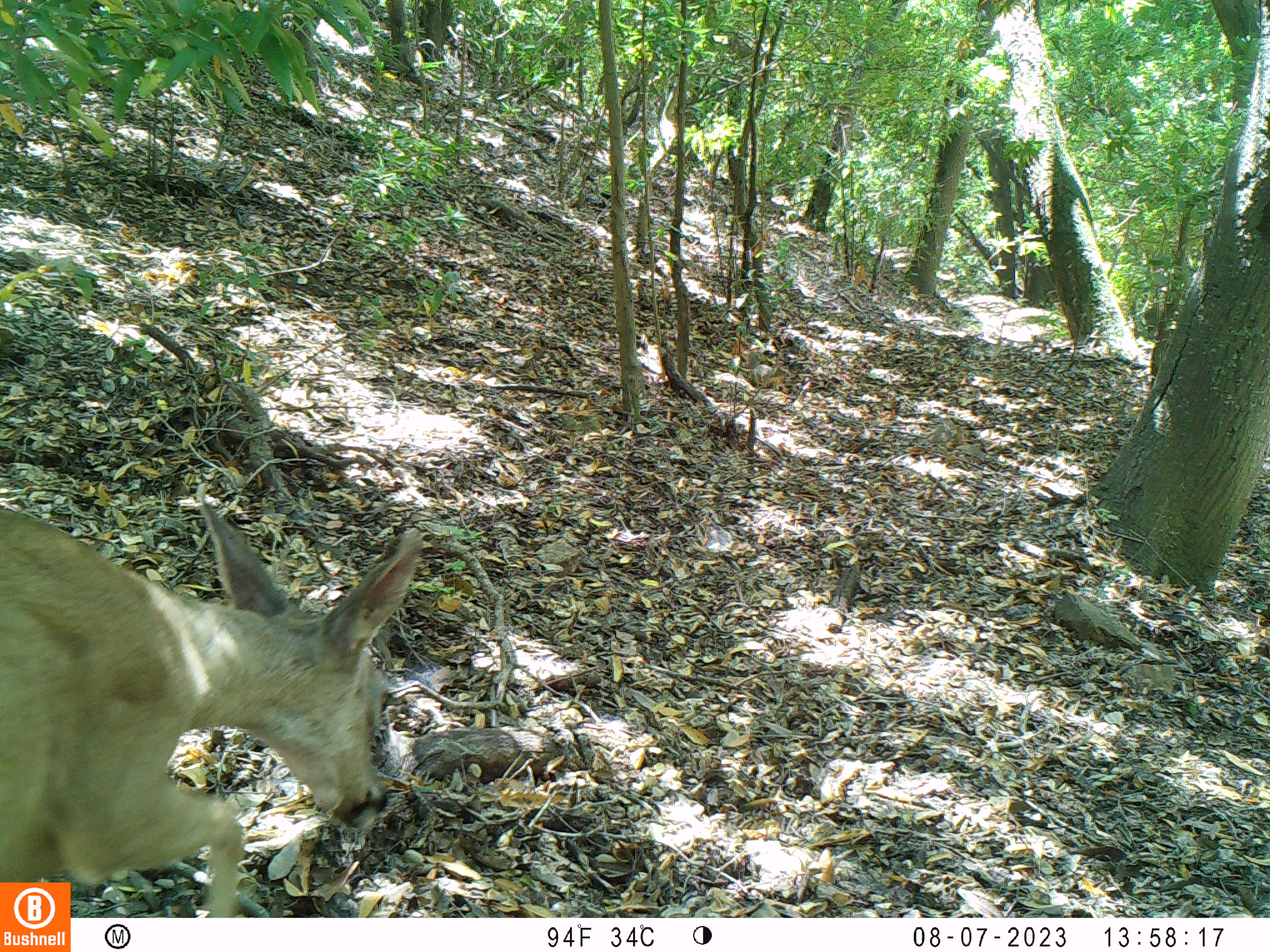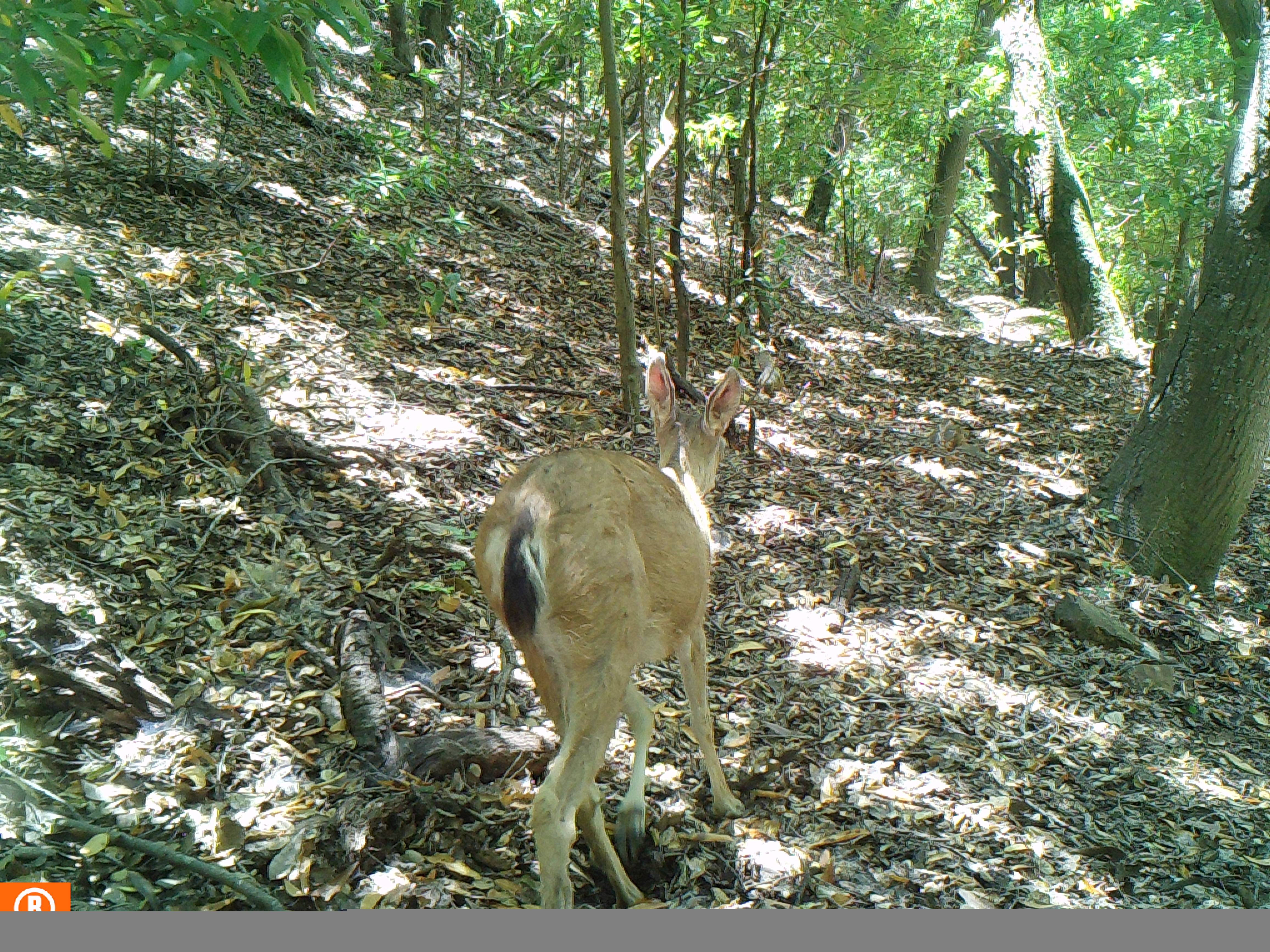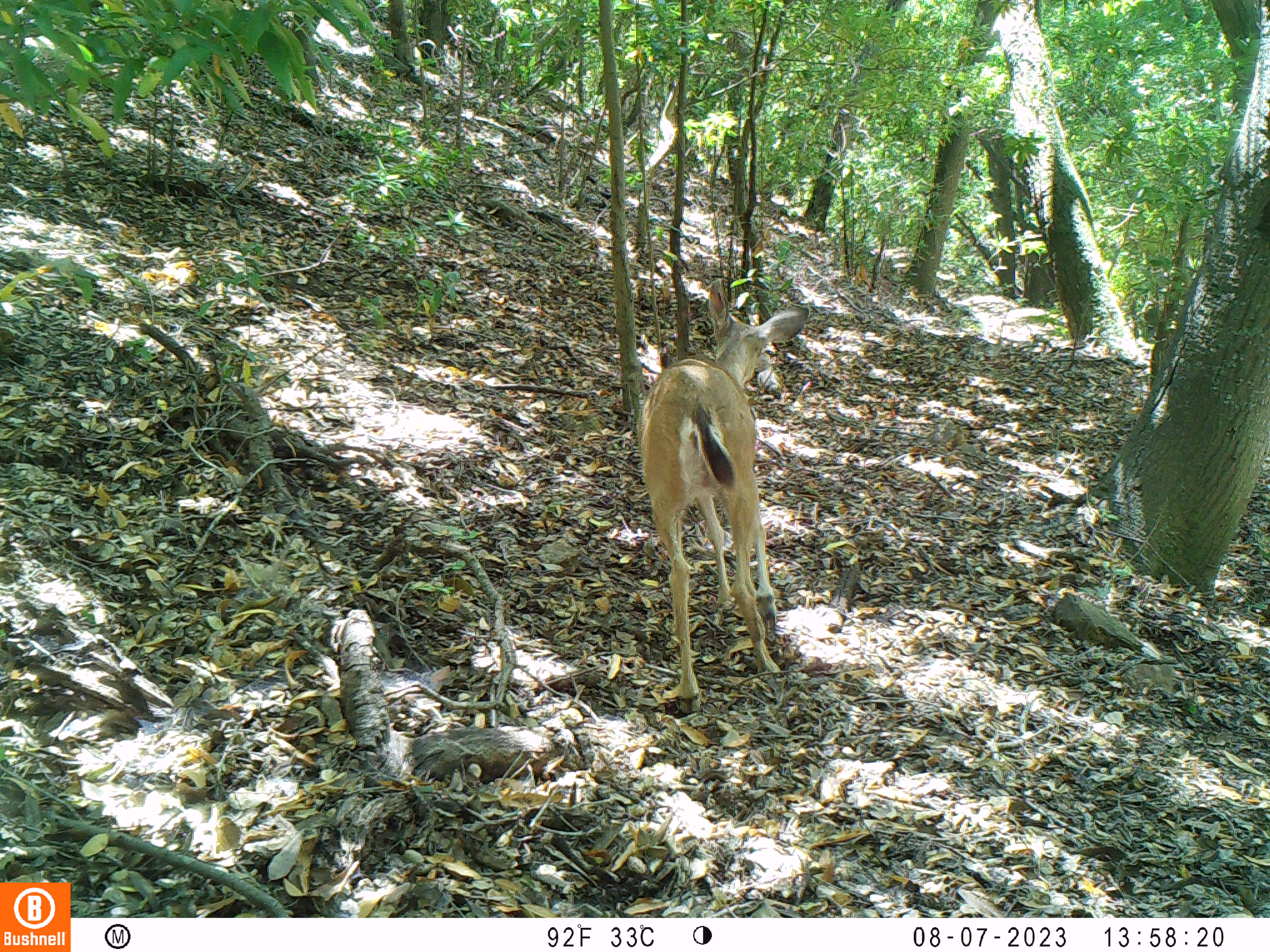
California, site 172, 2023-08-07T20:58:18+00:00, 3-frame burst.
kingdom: Animalia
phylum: Chordata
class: Mammalia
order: Artiodactyla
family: Cervidae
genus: Odocoileus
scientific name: Odocoileus hemionus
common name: mule deer